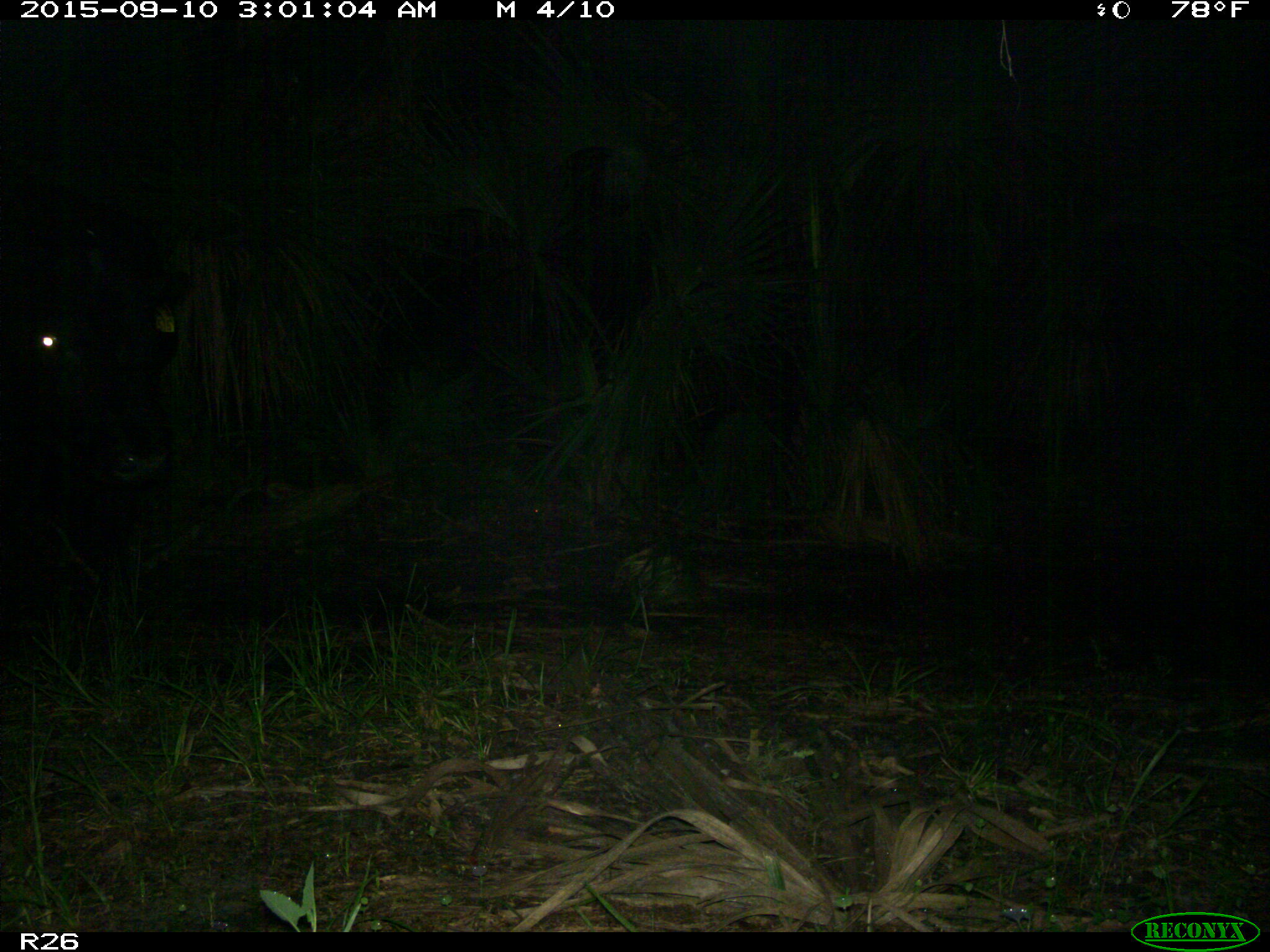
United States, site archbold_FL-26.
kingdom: Animalia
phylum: Chordata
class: Mammalia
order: Artiodactyla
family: Bovidae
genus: Bos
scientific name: Bos taurus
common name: domestic cow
Bos taurus (domestic cow).